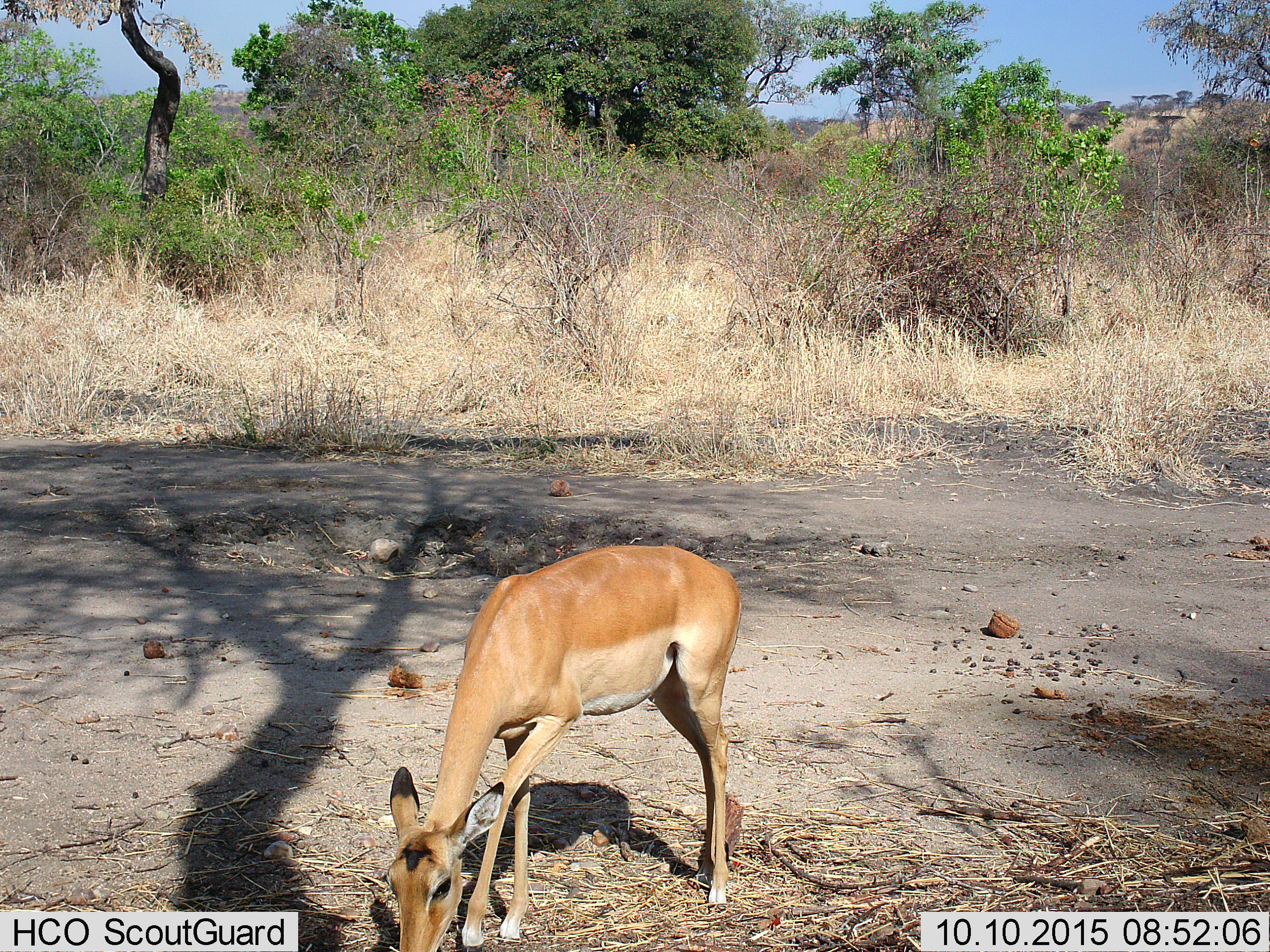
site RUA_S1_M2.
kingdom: Animalia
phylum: Chordata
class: Mammalia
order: Artiodactyla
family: Bovidae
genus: Aepyceros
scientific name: Aepyceros melampus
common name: impala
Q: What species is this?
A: Impala (Aepyceros melampus).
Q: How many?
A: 1.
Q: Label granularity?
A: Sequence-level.